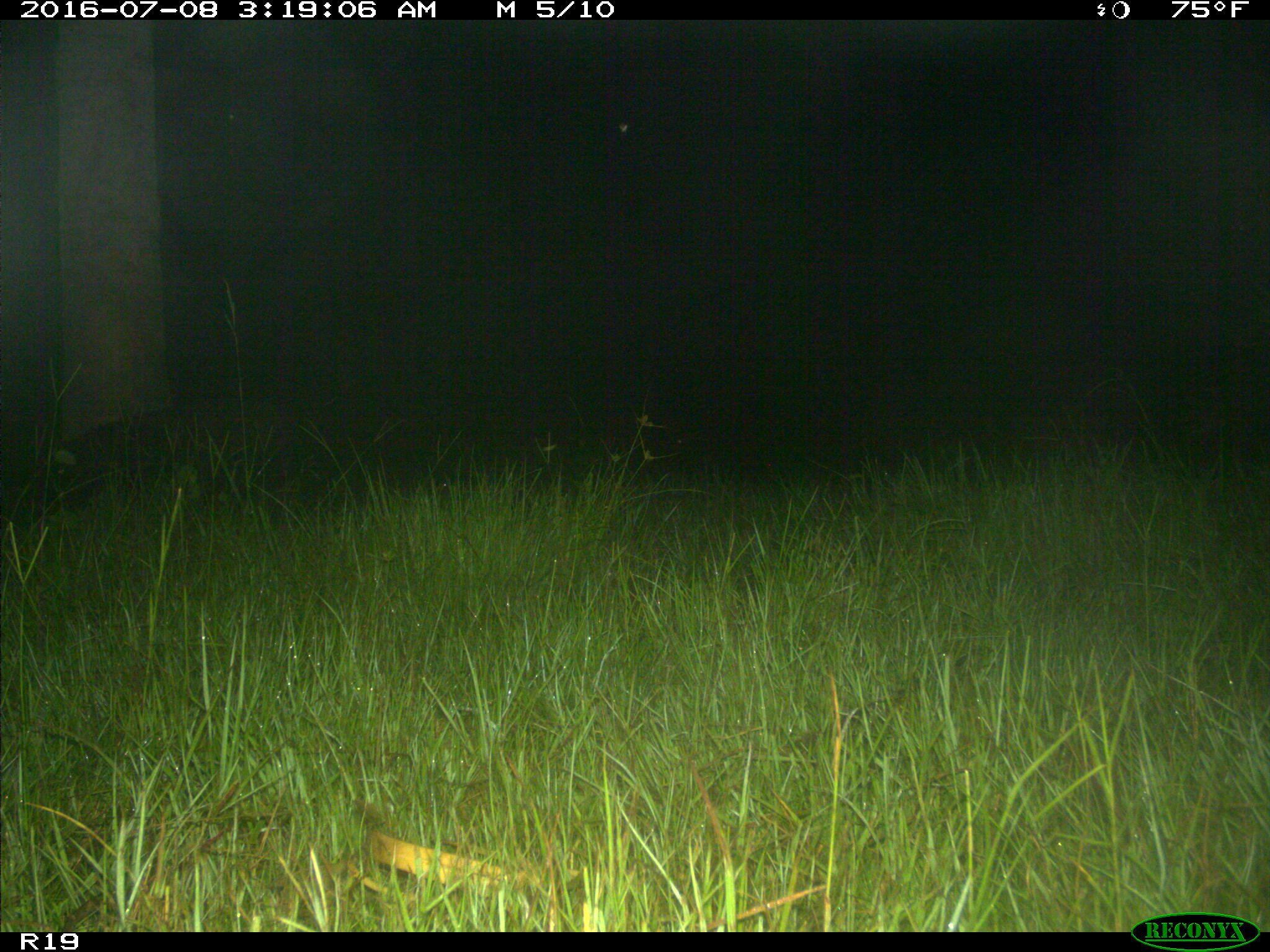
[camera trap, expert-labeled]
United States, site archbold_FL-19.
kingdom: Animalia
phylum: Chordata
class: Mammalia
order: Artiodactyla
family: Suidae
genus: Sus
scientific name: Sus scrofa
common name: wild boar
Sus scrofa (wild boar).